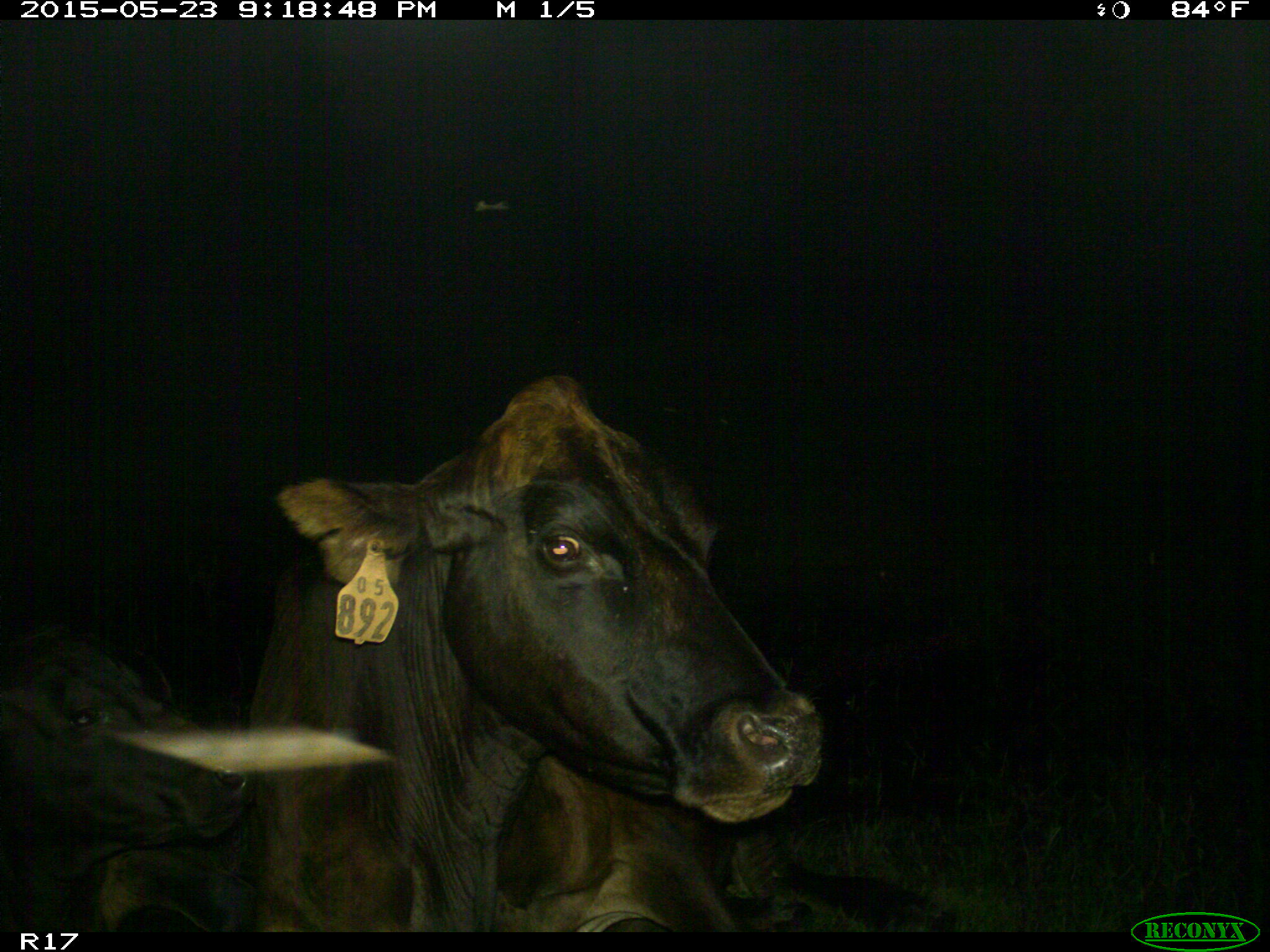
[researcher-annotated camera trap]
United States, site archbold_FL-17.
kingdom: Animalia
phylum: Chordata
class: Mammalia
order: Artiodactyla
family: Bovidae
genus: Bos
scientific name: Bos taurus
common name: domestic cow